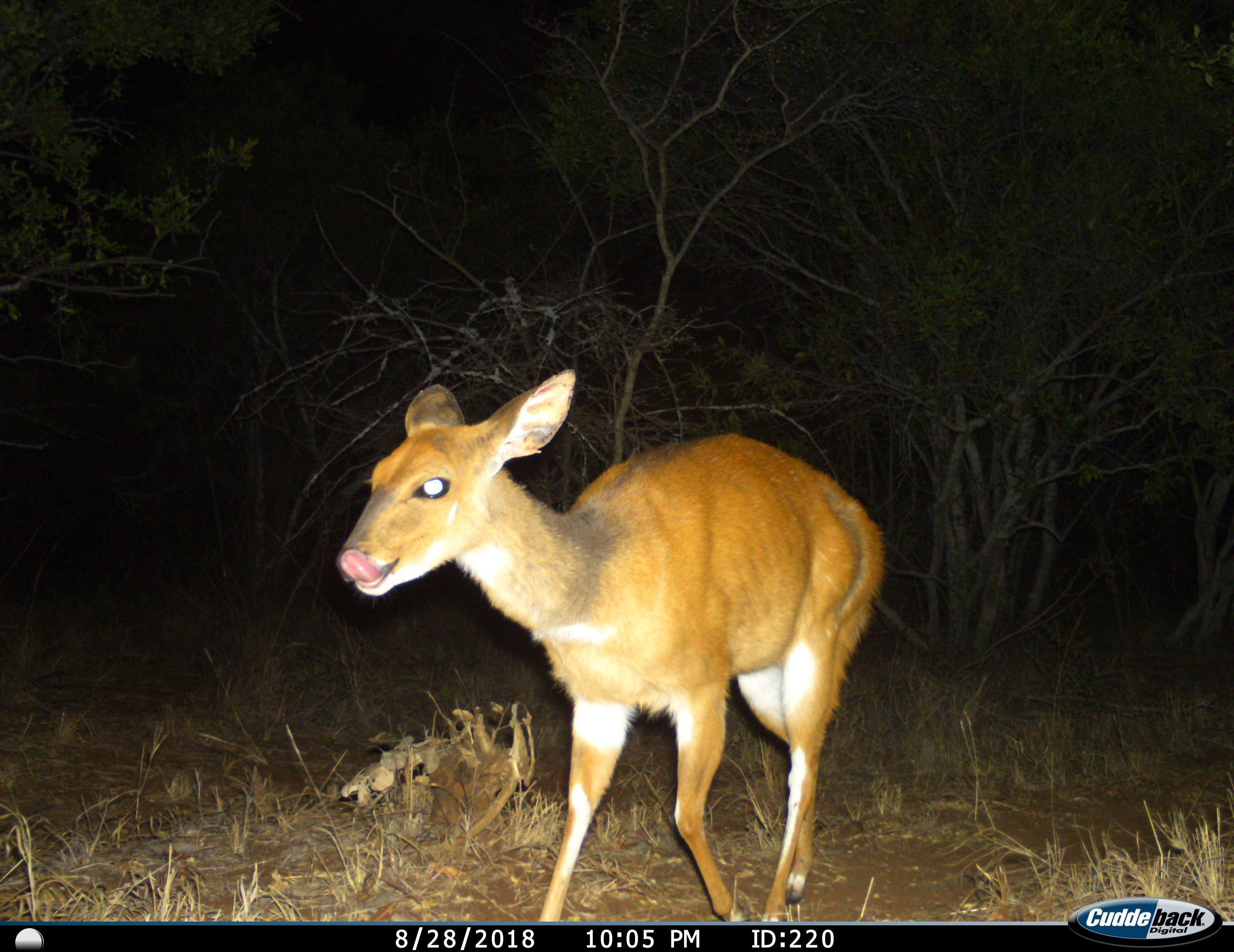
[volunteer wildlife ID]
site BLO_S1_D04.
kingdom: Animalia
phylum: Chordata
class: Mammalia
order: Artiodactyla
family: Bovidae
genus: Tragelaphus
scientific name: Tragelaphus scriptus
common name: bushbuck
Bushbuck (Tragelaphus scriptus), count 1. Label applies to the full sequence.